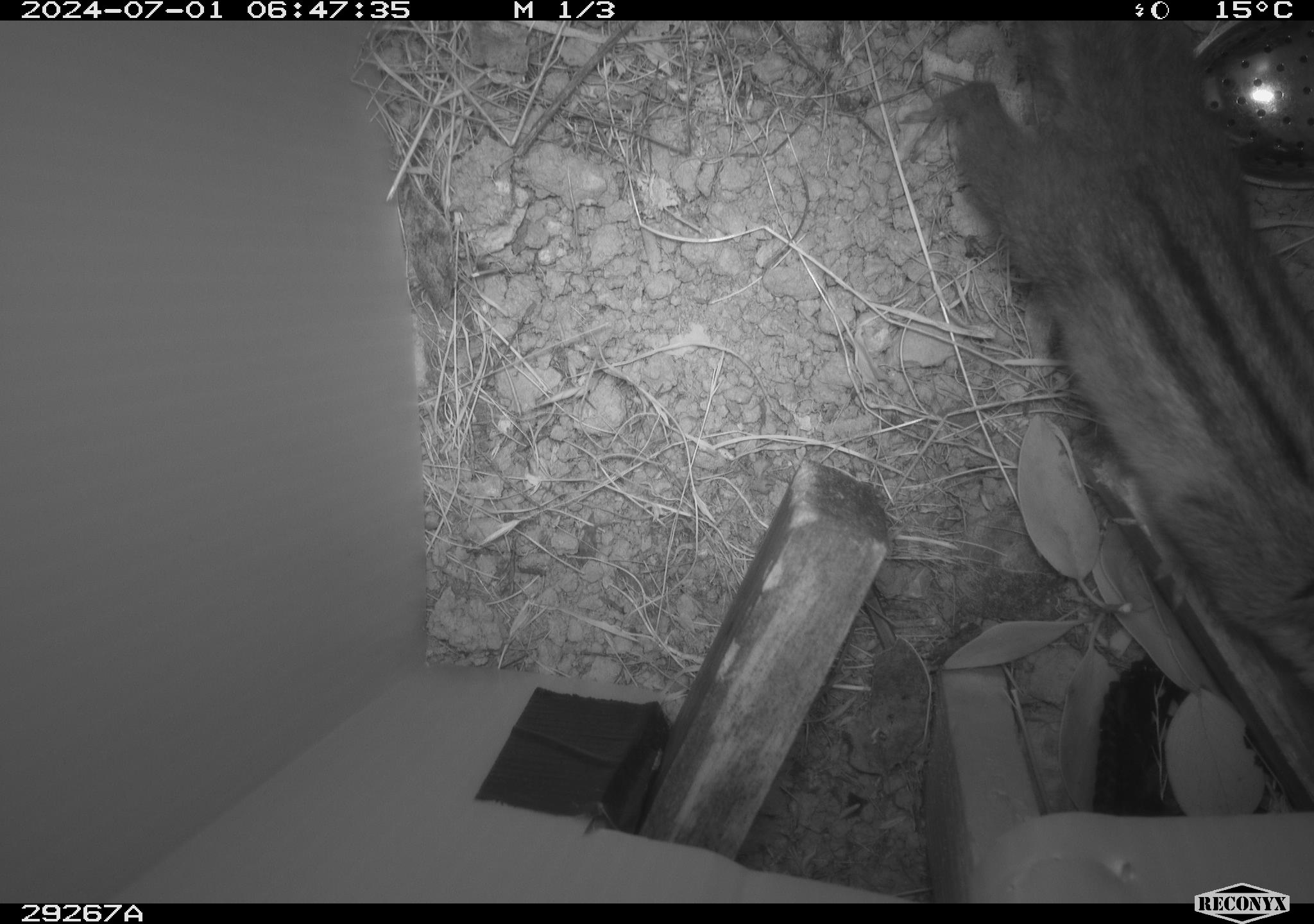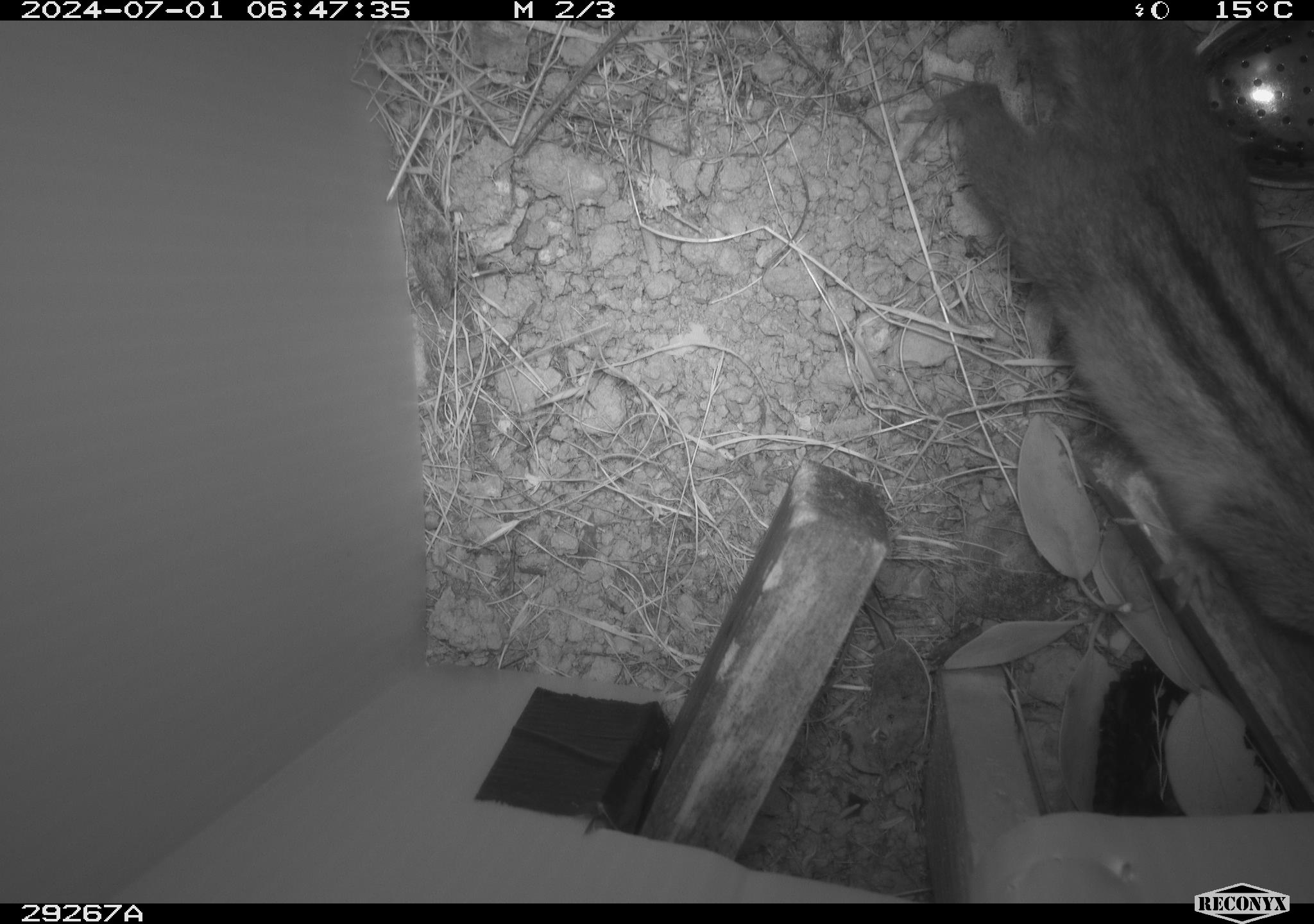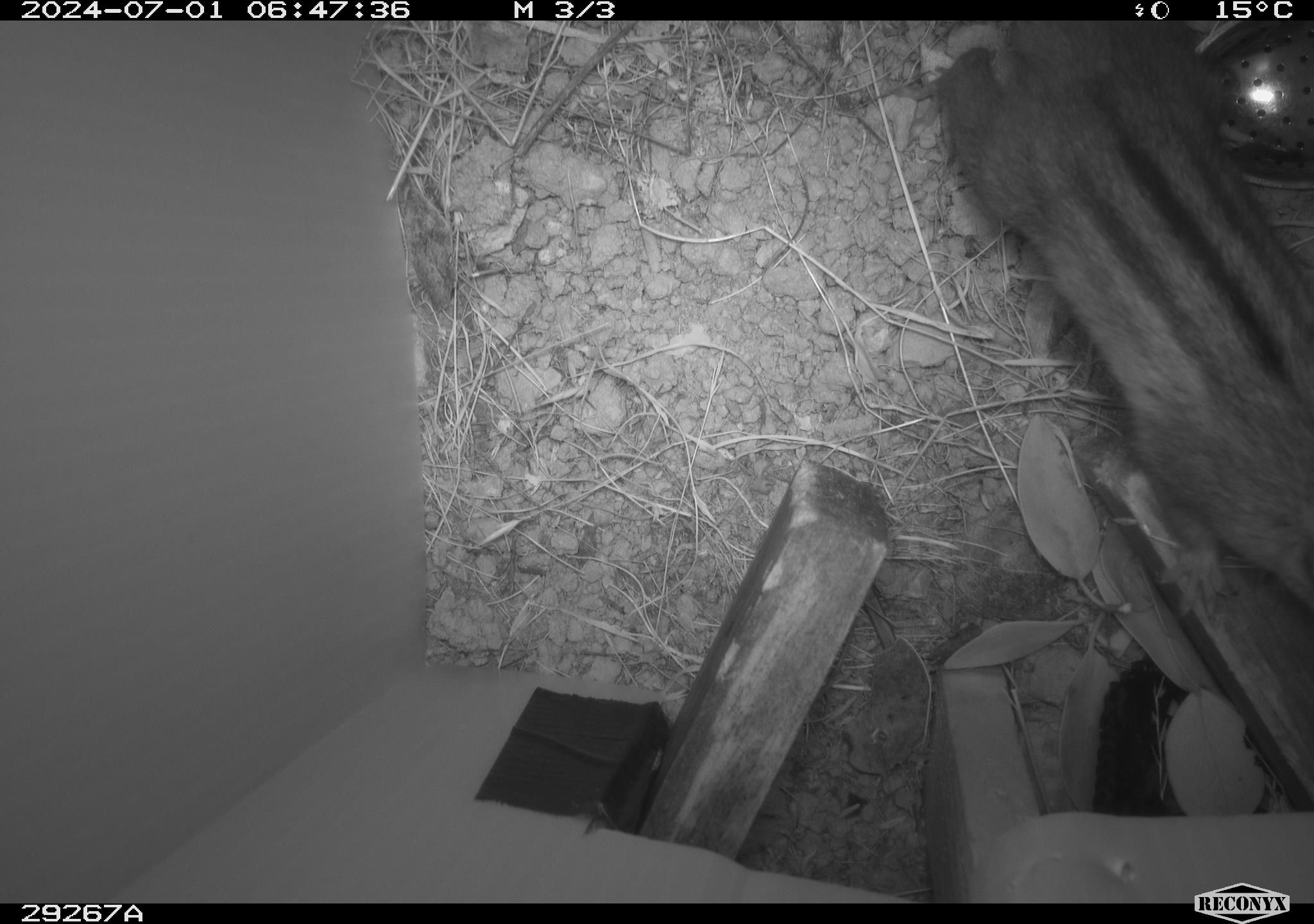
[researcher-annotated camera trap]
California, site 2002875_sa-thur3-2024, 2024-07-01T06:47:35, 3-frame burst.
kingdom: Animalia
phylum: Chordata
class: Mammalia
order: Rodentia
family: Sciuridae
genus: Neotamias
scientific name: Neotamias sonomae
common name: sonoma chipmunk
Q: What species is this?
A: Sonoma chipmunk (Neotamias sonomae).